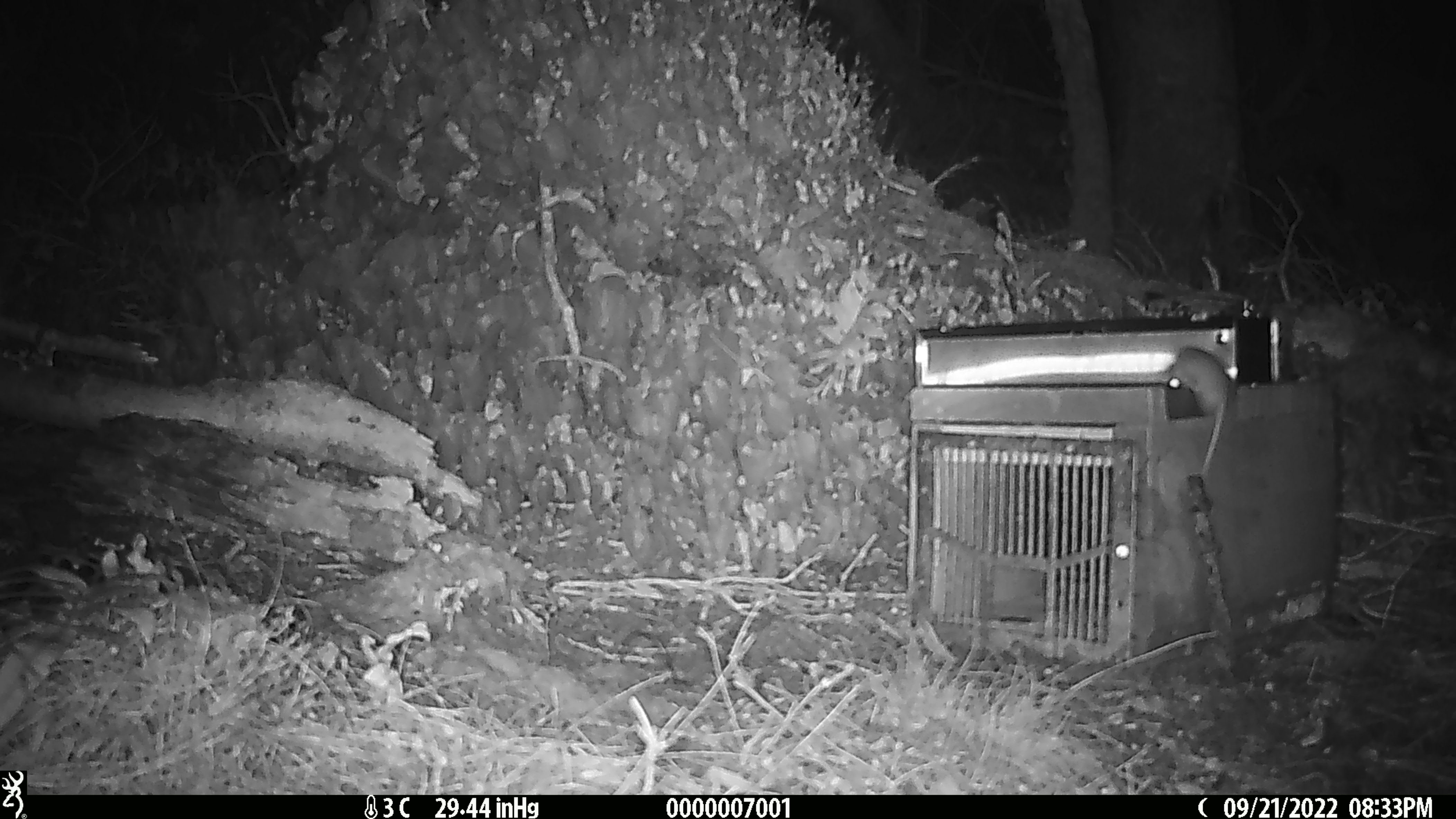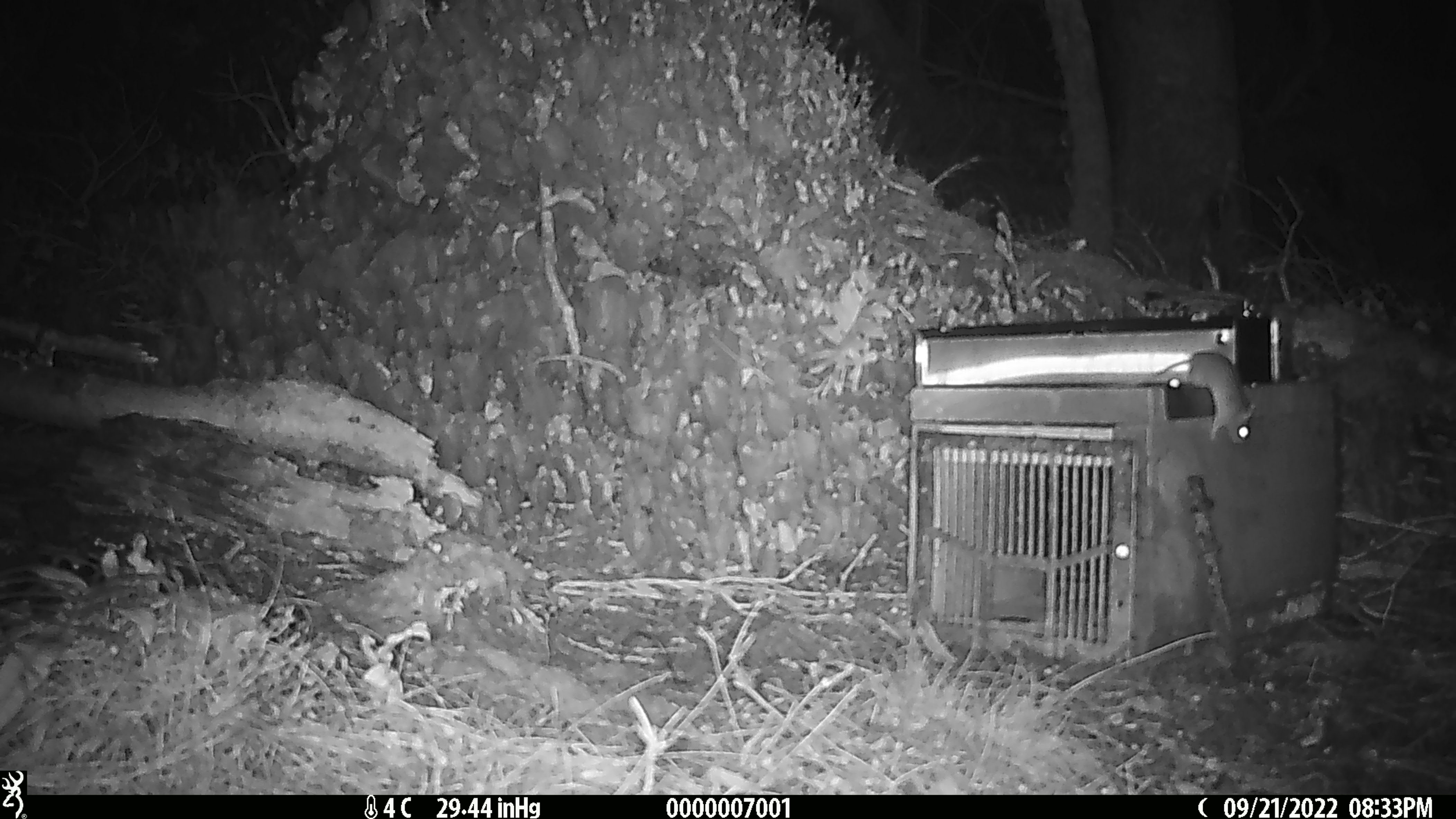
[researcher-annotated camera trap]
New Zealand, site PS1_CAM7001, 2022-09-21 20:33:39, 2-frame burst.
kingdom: Animalia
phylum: Chordata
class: Mammalia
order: Rodentia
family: Muridae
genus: Mus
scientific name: Mus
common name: mouse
Mouse (Mus).